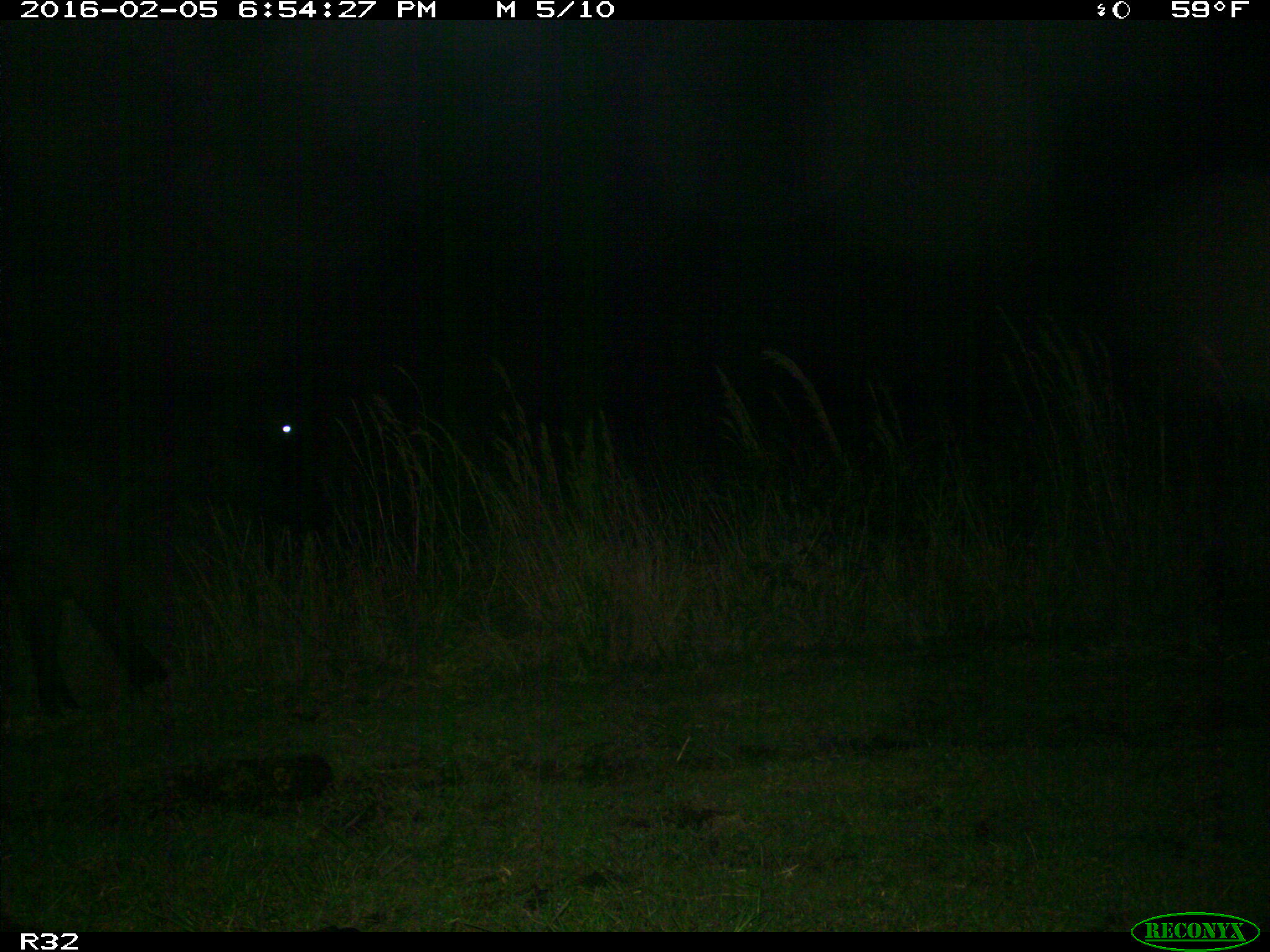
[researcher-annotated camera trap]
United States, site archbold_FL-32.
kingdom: Animalia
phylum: Chordata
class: Mammalia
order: Artiodactyla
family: Bovidae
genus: Bos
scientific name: Bos taurus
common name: domestic cow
Bos taurus (domestic cow).